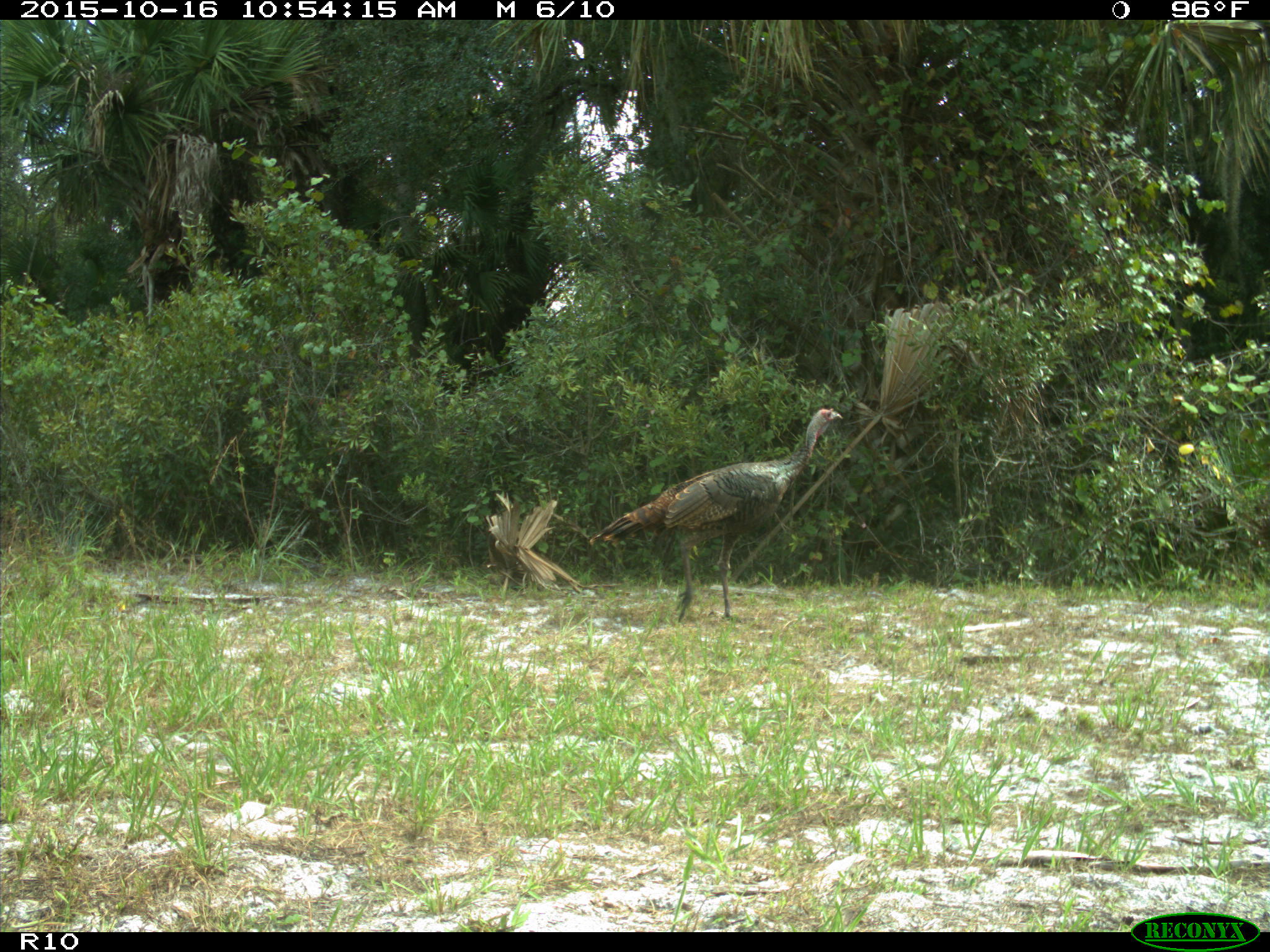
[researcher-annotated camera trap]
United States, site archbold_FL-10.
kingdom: Animalia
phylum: Chordata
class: Aves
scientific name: Aves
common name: birds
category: unidentified bird